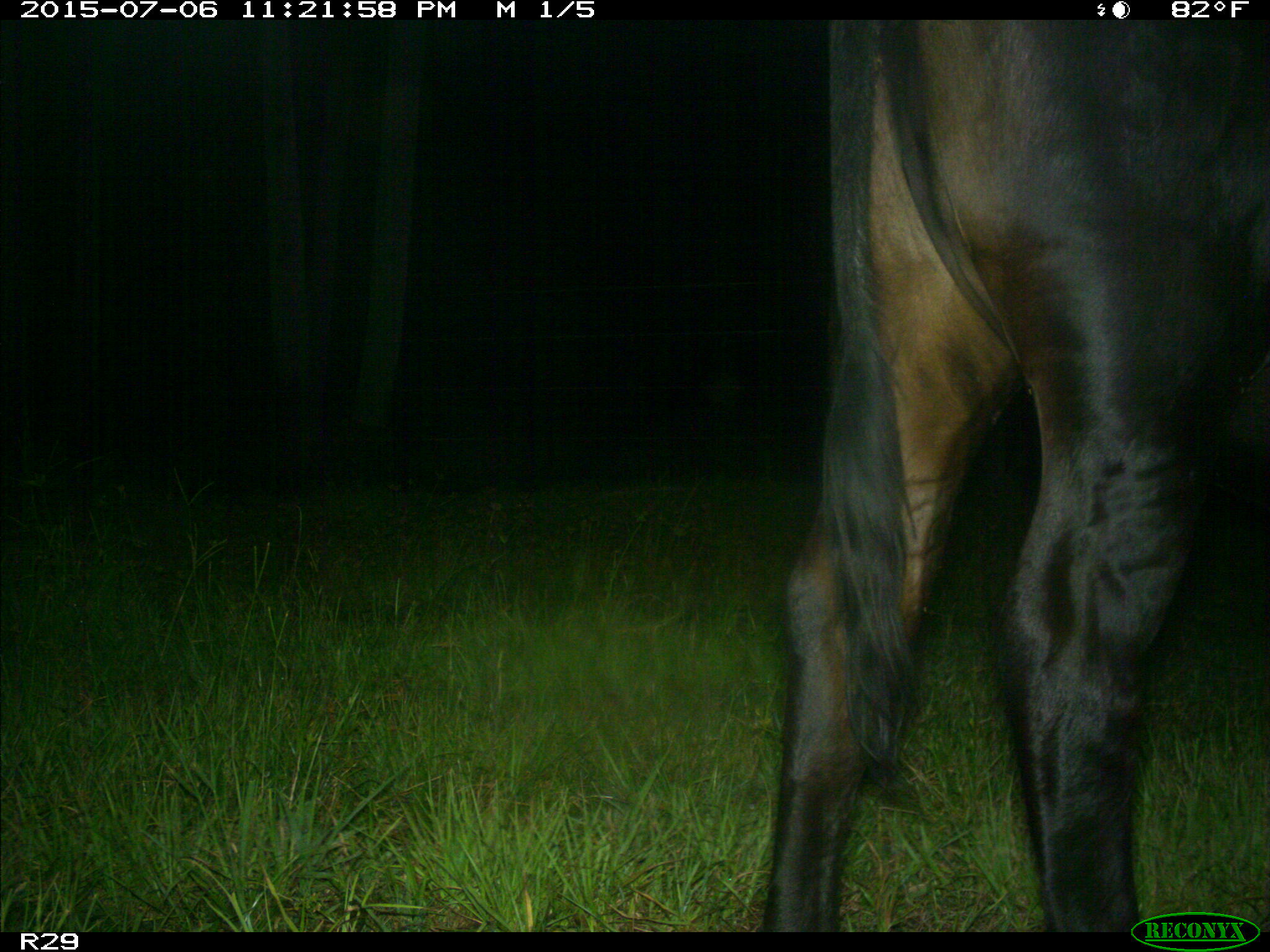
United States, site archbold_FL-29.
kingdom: Animalia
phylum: Chordata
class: Mammalia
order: Artiodactyla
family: Bovidae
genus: Bos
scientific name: Bos taurus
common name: domestic cow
Bos taurus (domestic cow).